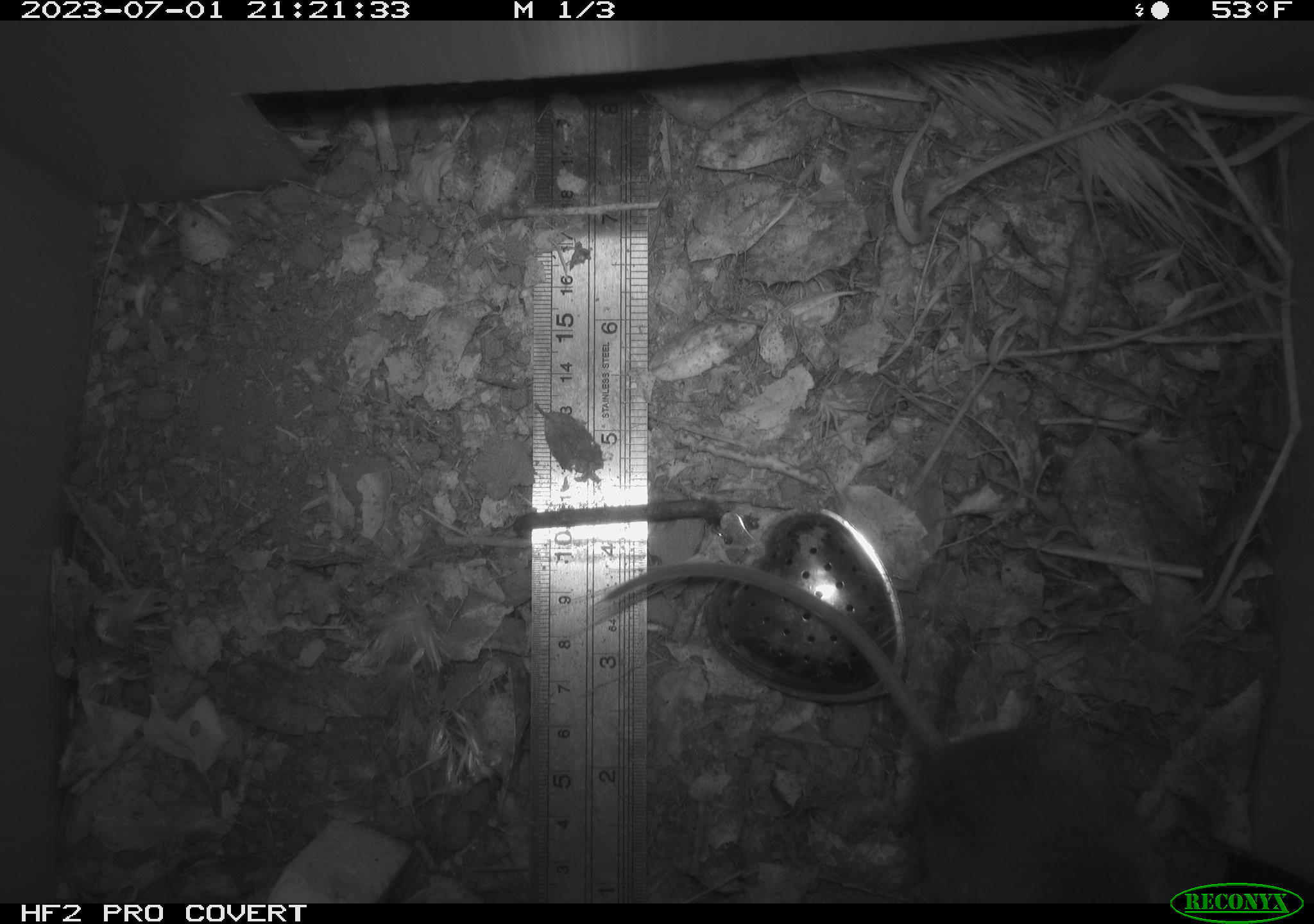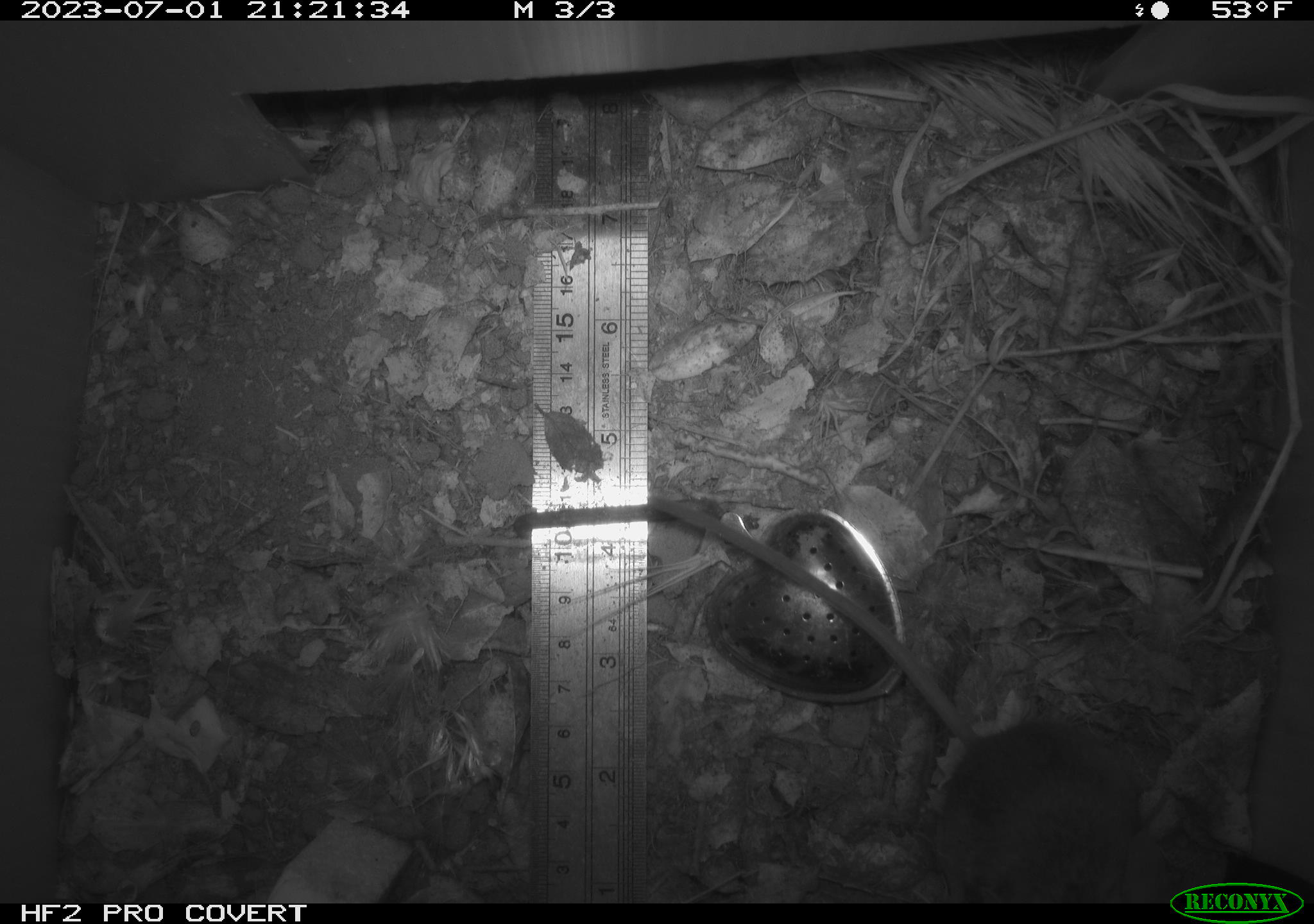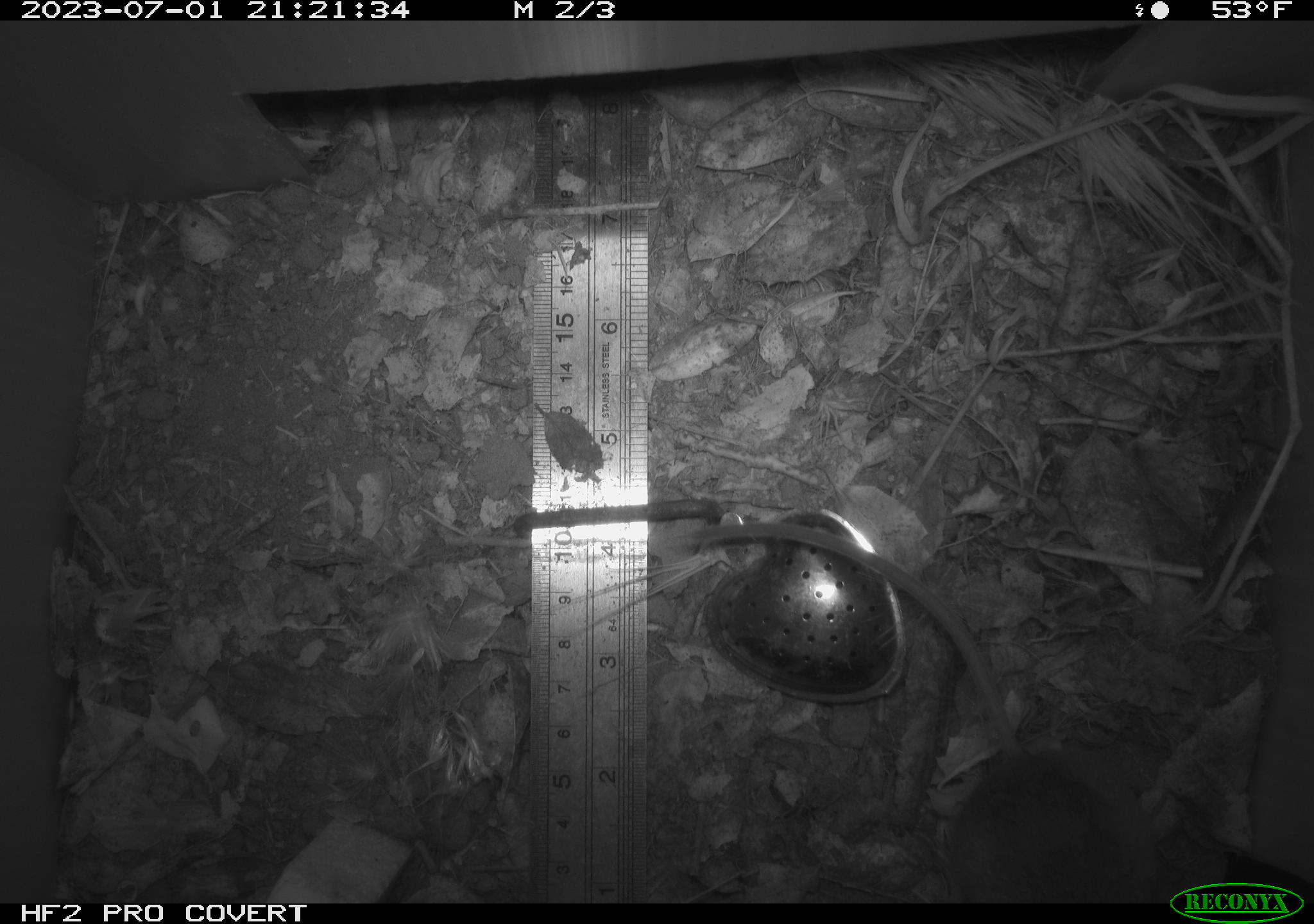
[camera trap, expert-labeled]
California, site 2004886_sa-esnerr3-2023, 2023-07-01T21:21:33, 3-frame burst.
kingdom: Animalia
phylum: Chordata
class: Mammalia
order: Rodentia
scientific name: Rodentia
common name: mouse species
Mouse species (Rodentia).